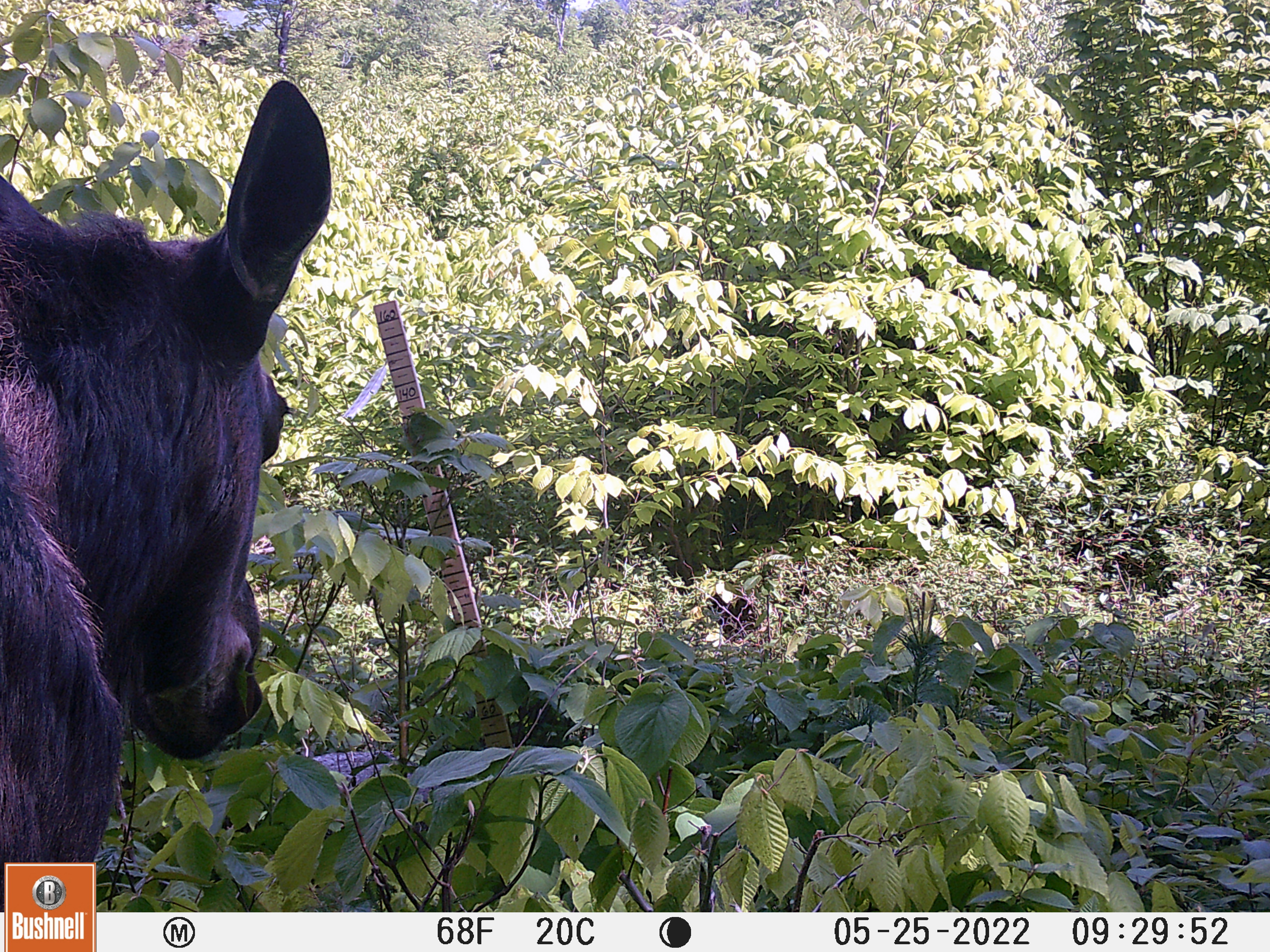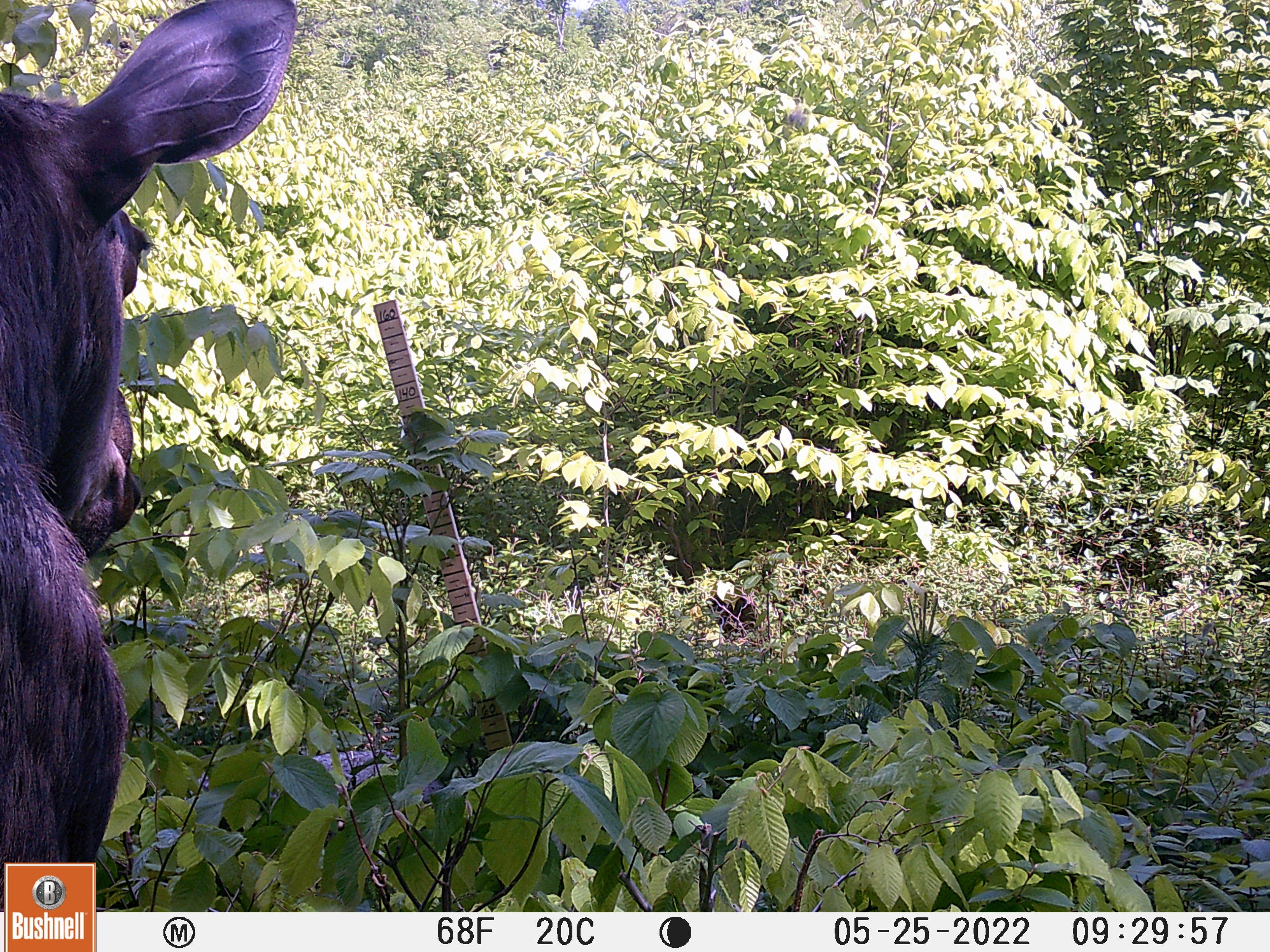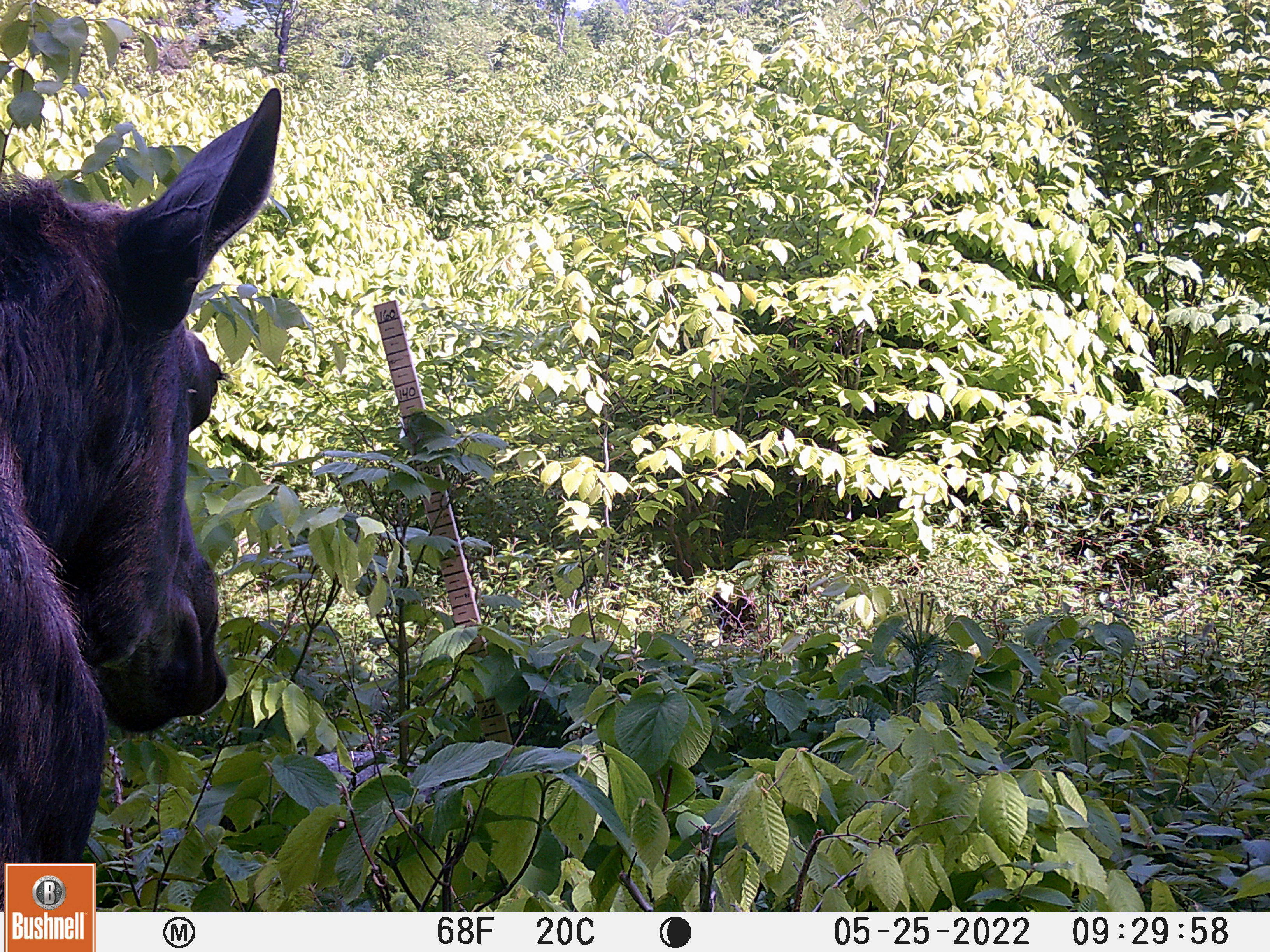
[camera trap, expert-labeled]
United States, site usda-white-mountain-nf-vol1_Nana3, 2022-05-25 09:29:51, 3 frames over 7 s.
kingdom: Animalia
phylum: Chordata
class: Mammalia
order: Artiodactyla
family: Cervidae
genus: Alces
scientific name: Alces alces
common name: moose